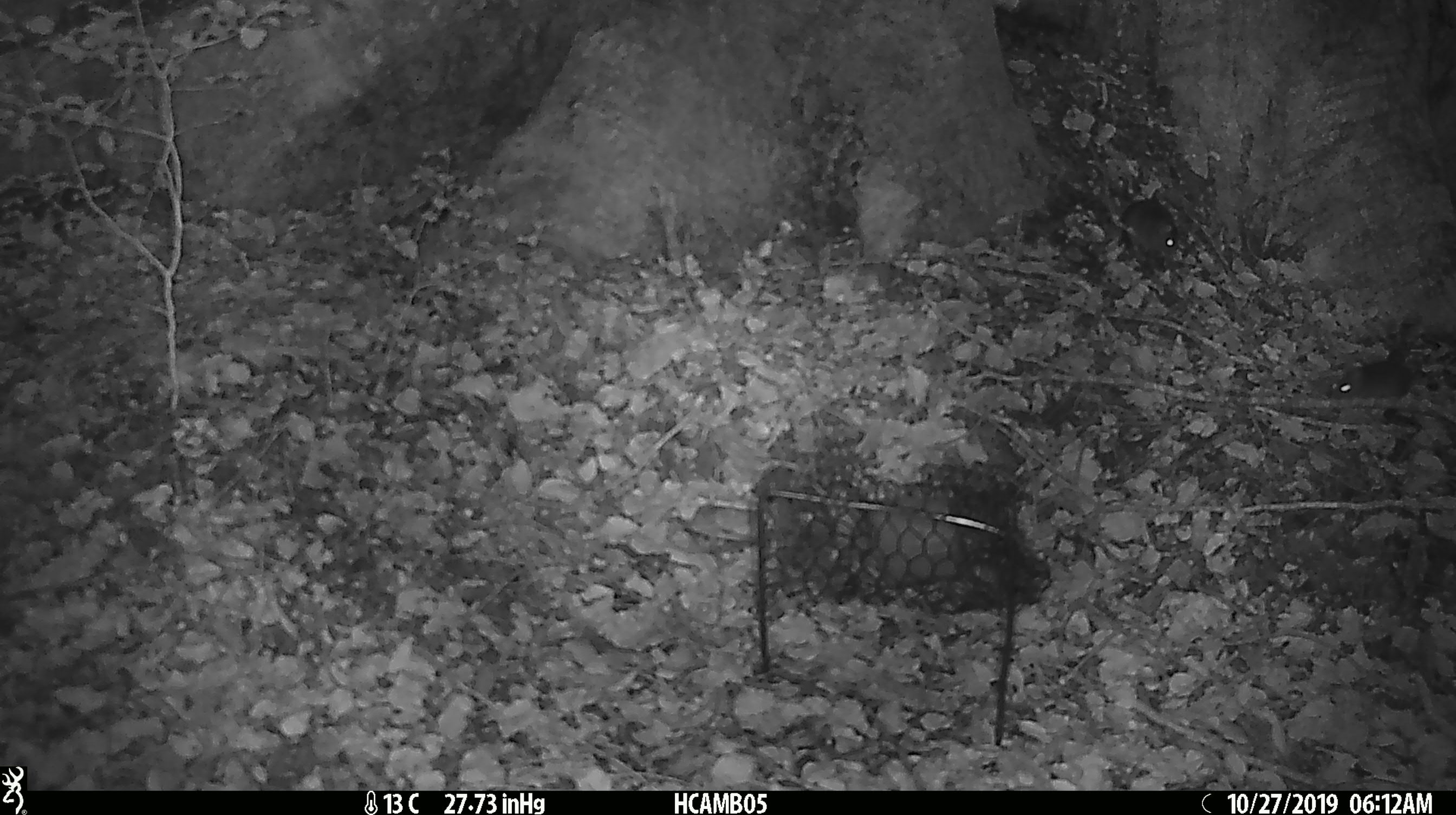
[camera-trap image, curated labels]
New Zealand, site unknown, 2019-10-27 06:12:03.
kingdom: Animalia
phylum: Chordata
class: Mammalia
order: Rodentia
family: Muridae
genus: Mus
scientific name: Mus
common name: mouse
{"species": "mouse (Mus)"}